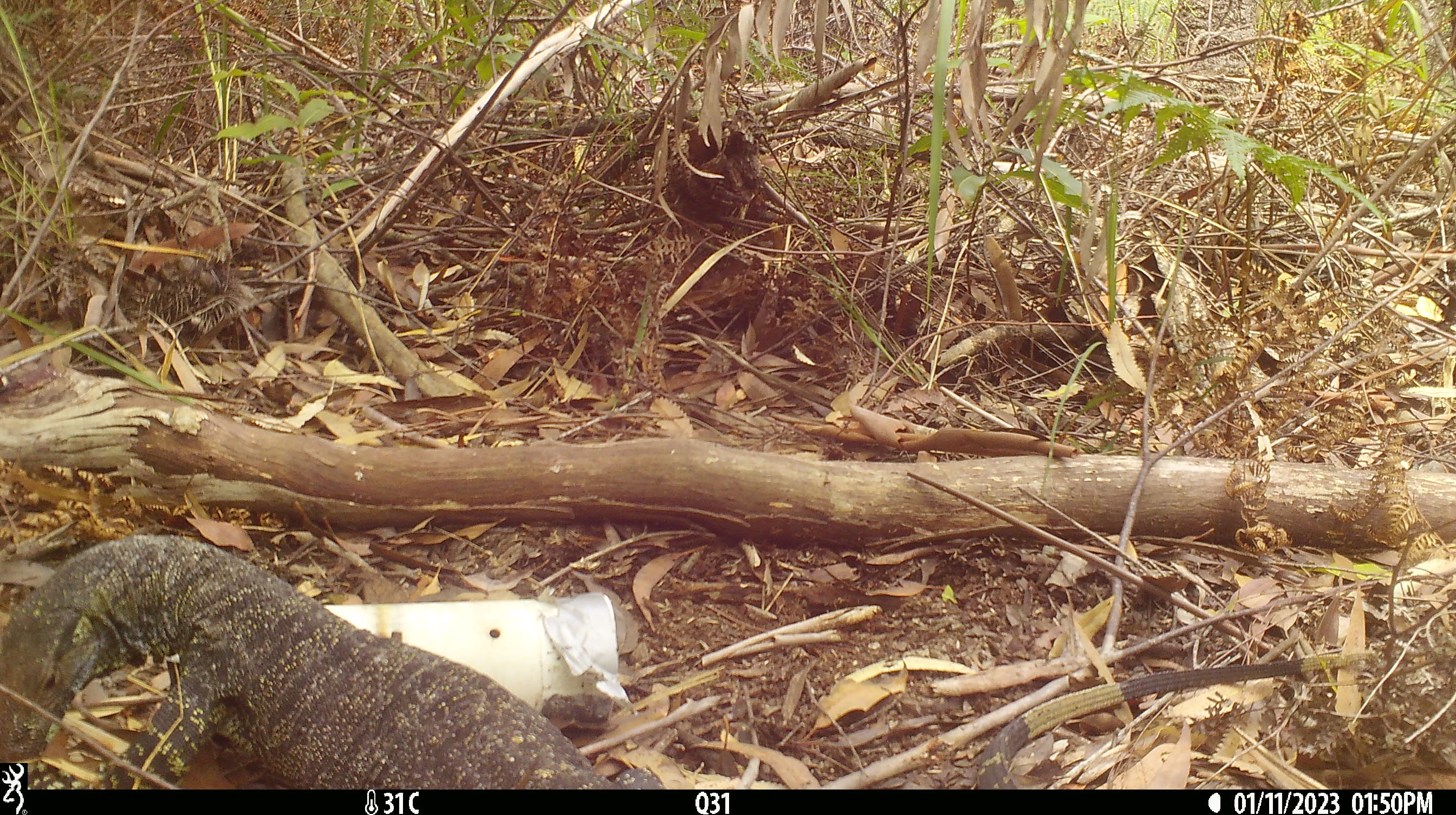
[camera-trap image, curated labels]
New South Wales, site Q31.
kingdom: Animalia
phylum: Chordata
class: Reptilia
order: Squamata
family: Varanidae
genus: Varanus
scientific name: Varanus varius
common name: lace monitor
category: goanna